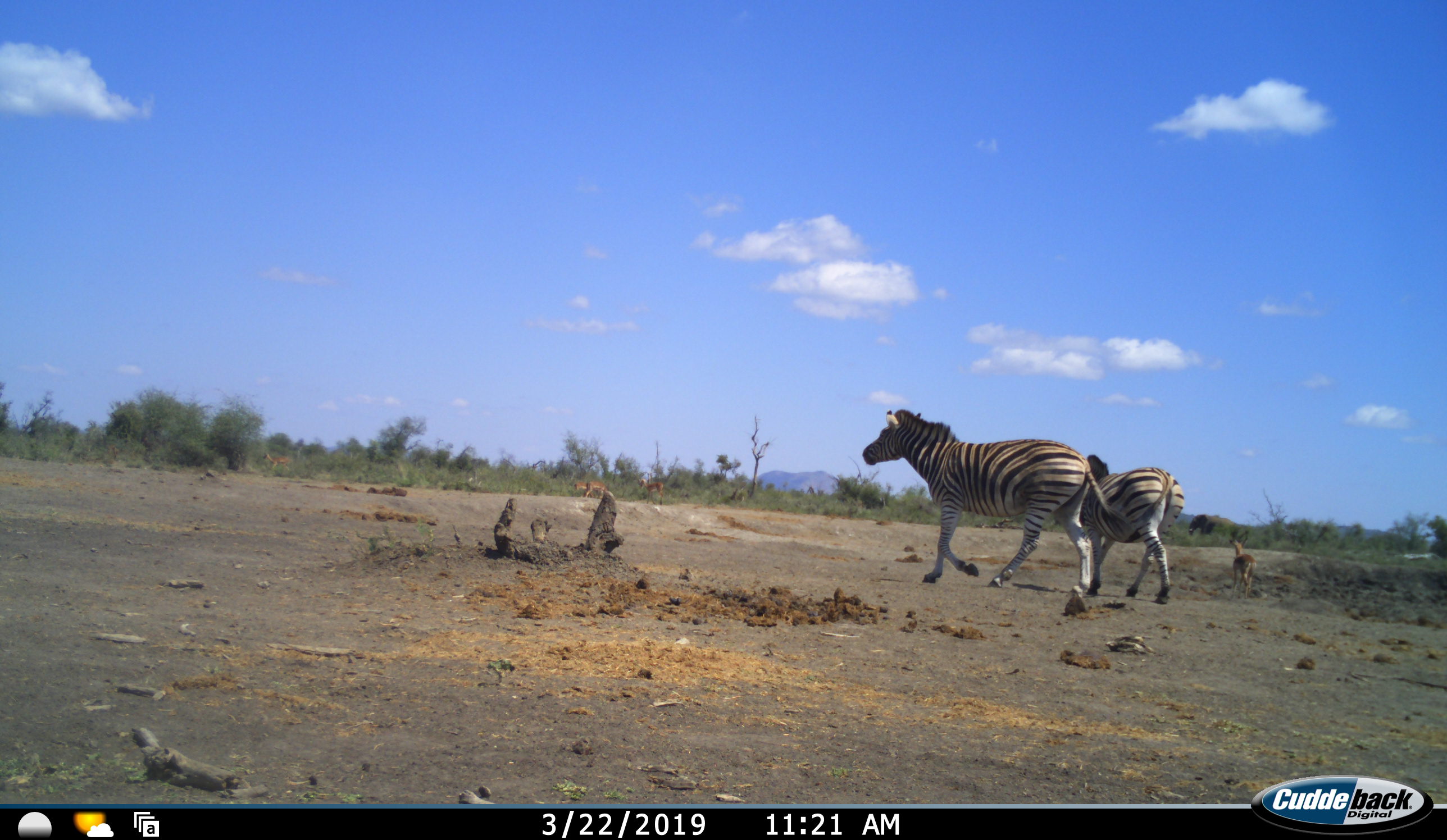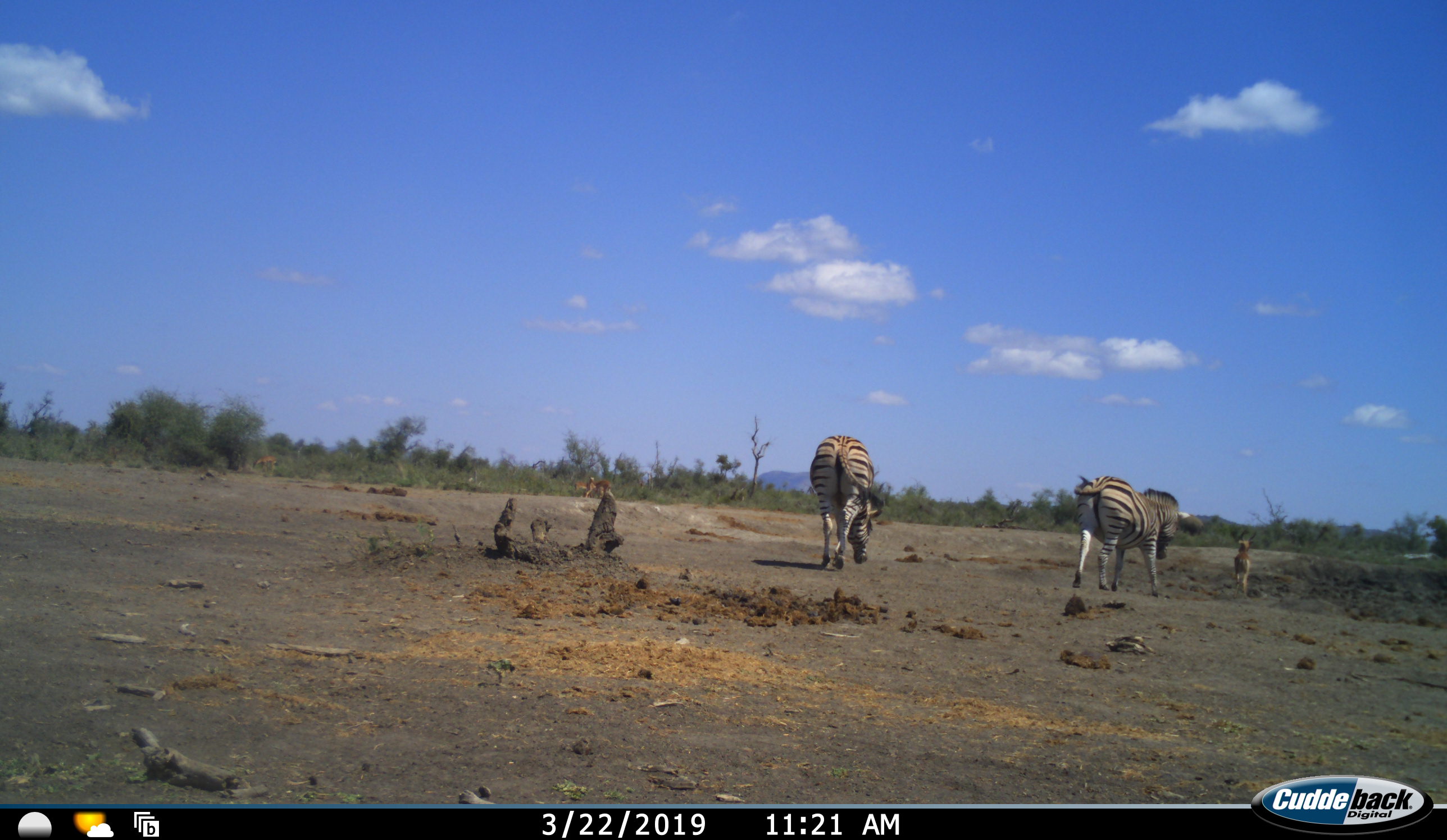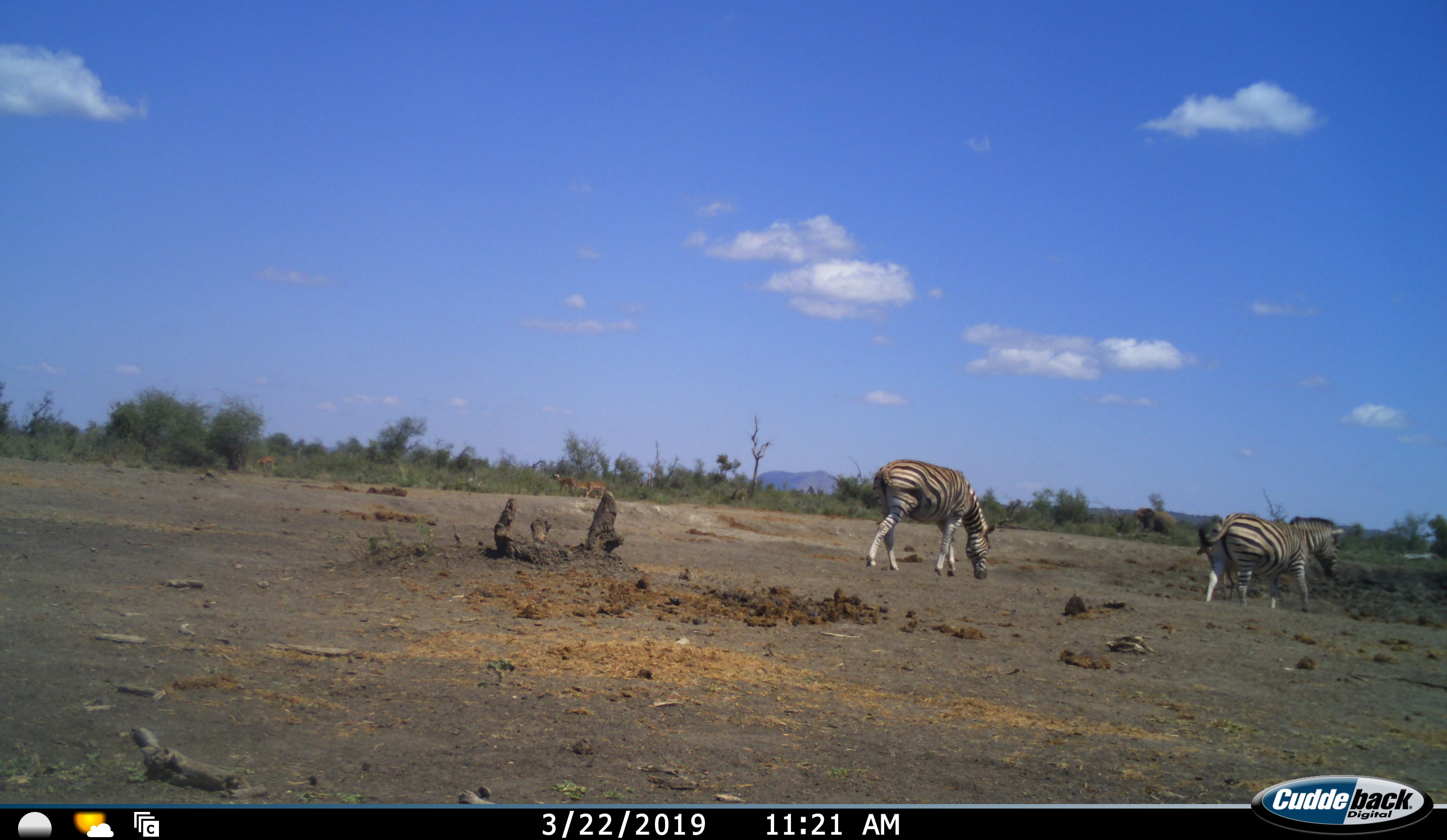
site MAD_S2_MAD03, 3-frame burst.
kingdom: Animalia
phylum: Chordata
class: Mammalia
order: Perissodactyla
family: Equidae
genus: Equus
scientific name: Equus quagga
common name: plains zebra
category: zebraplains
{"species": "zebraplains (plains zebra) (Equus quagga)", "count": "2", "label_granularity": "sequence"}